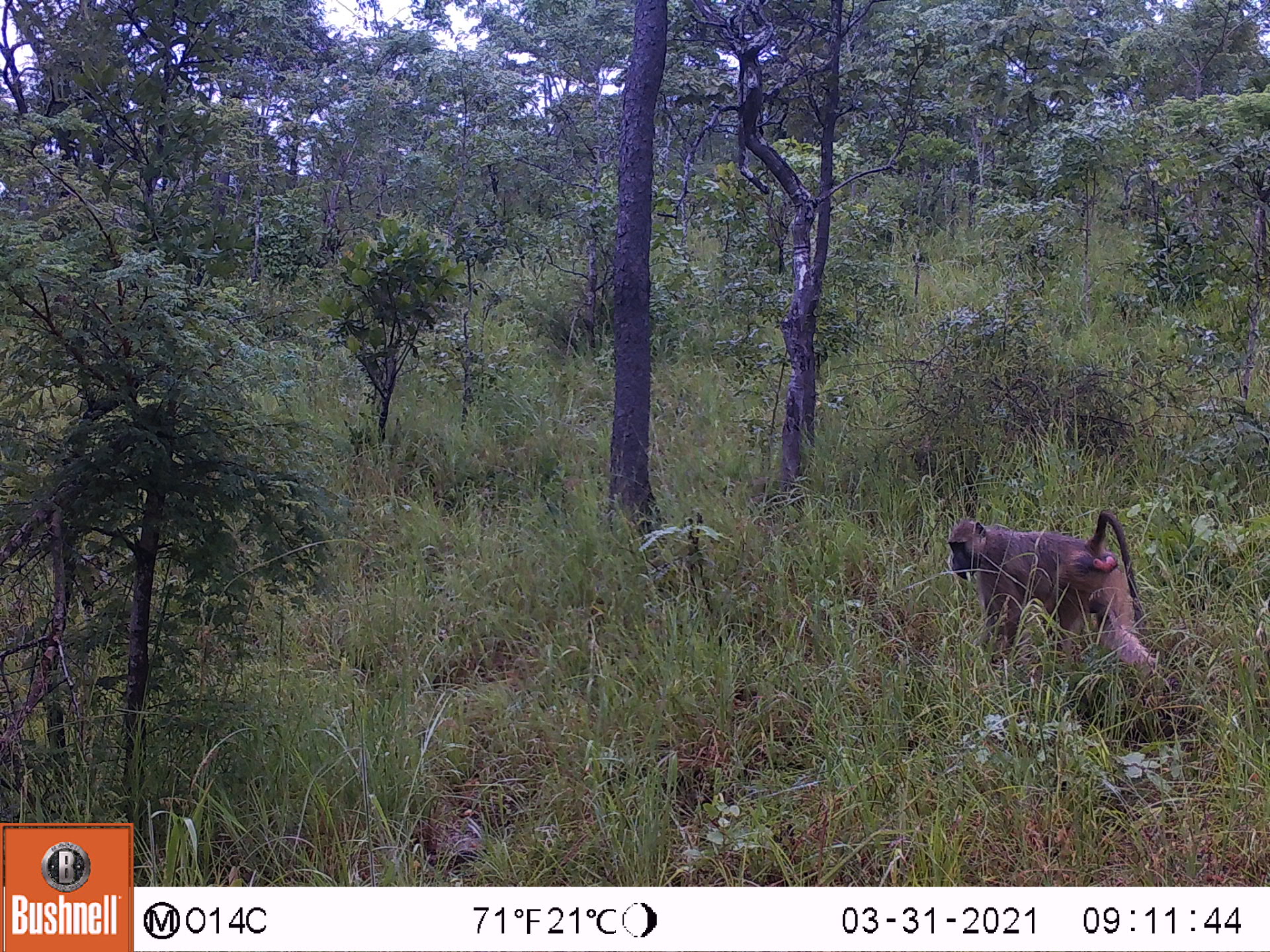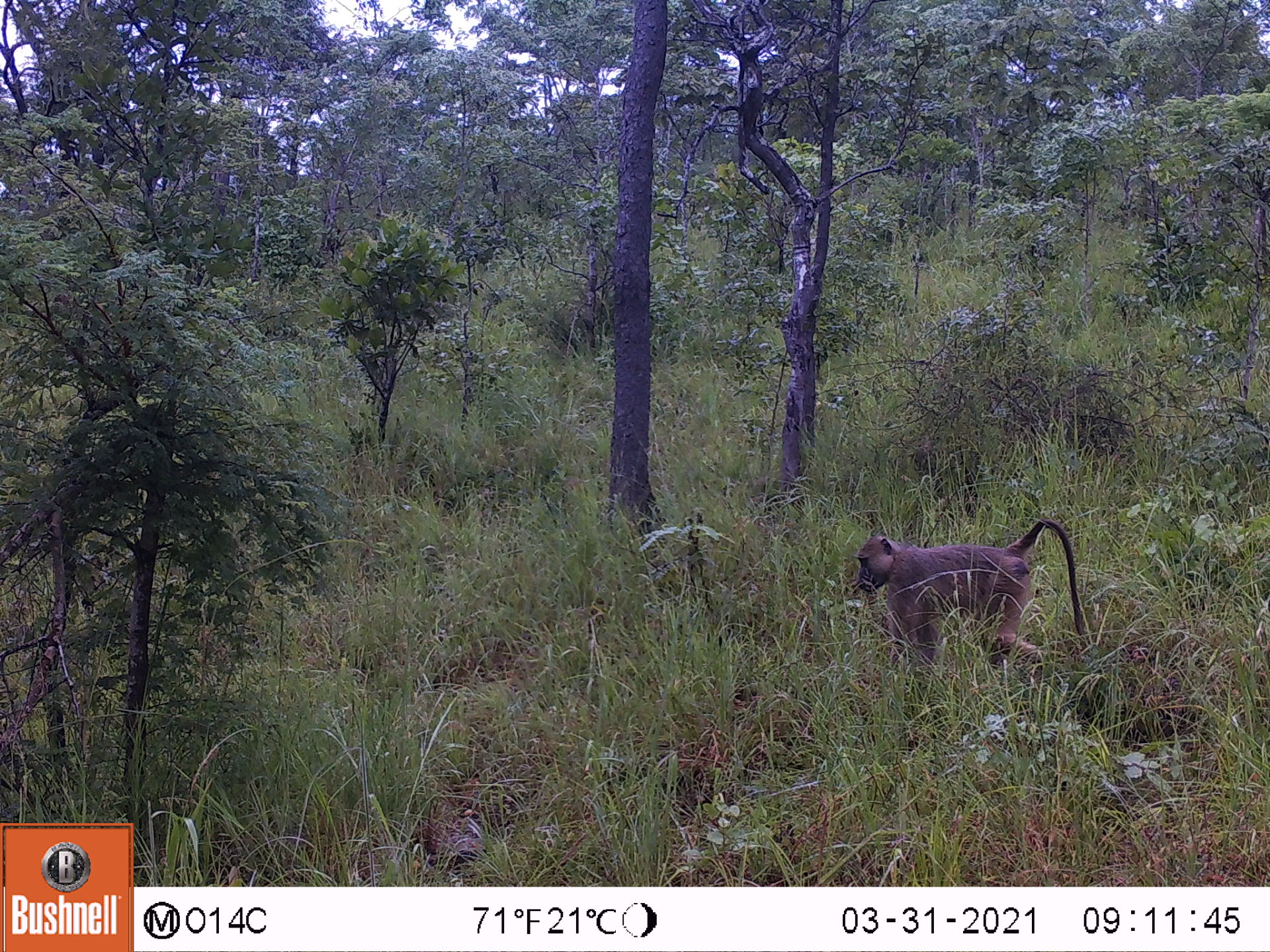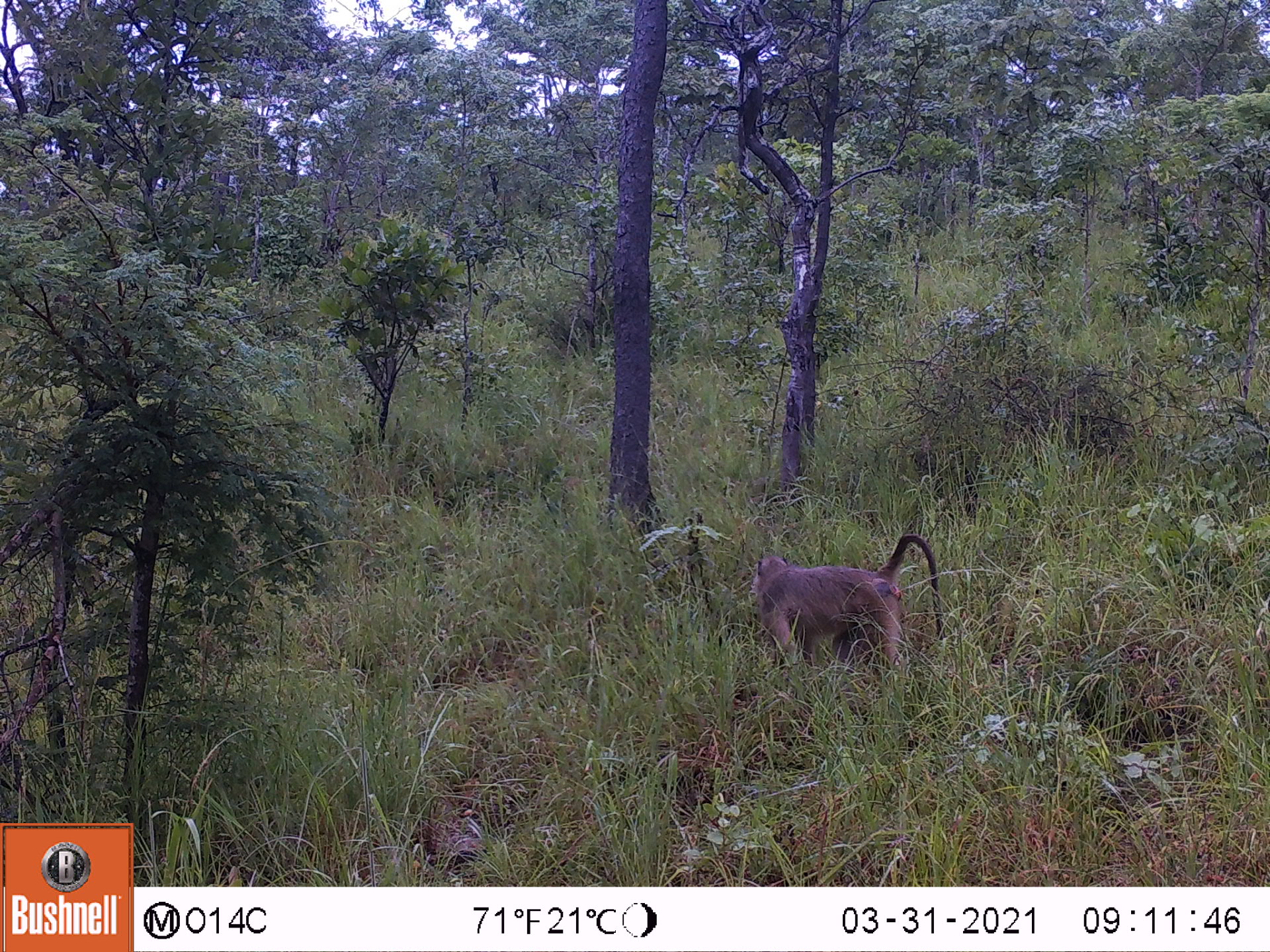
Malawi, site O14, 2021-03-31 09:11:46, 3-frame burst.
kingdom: Animalia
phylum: Chordata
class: Mammalia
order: Primates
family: Cercopithecidae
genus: Papio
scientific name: Papio cynocephalus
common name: yellow baboon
Yellow baboon (Papio cynocephalus), count 1.